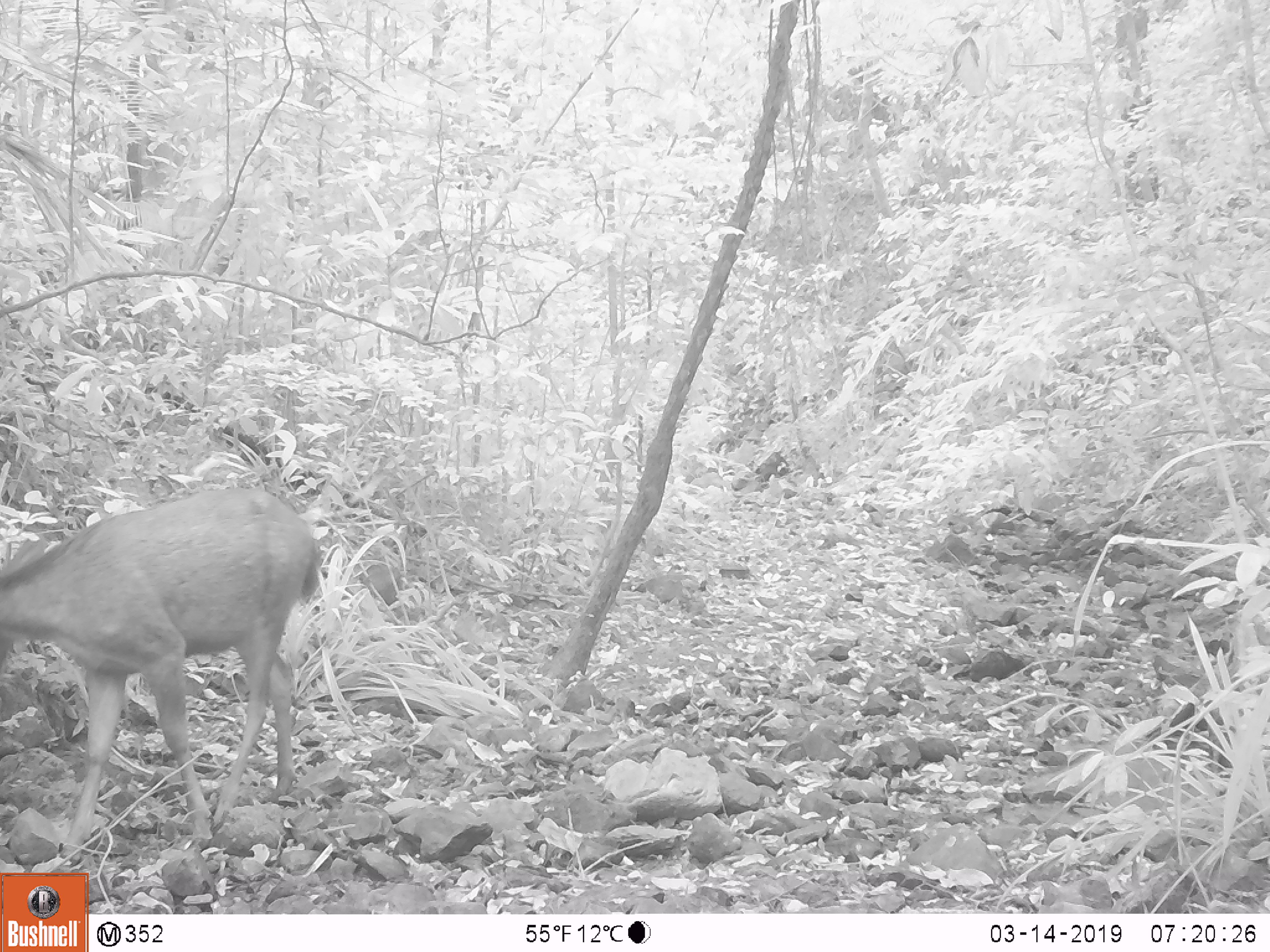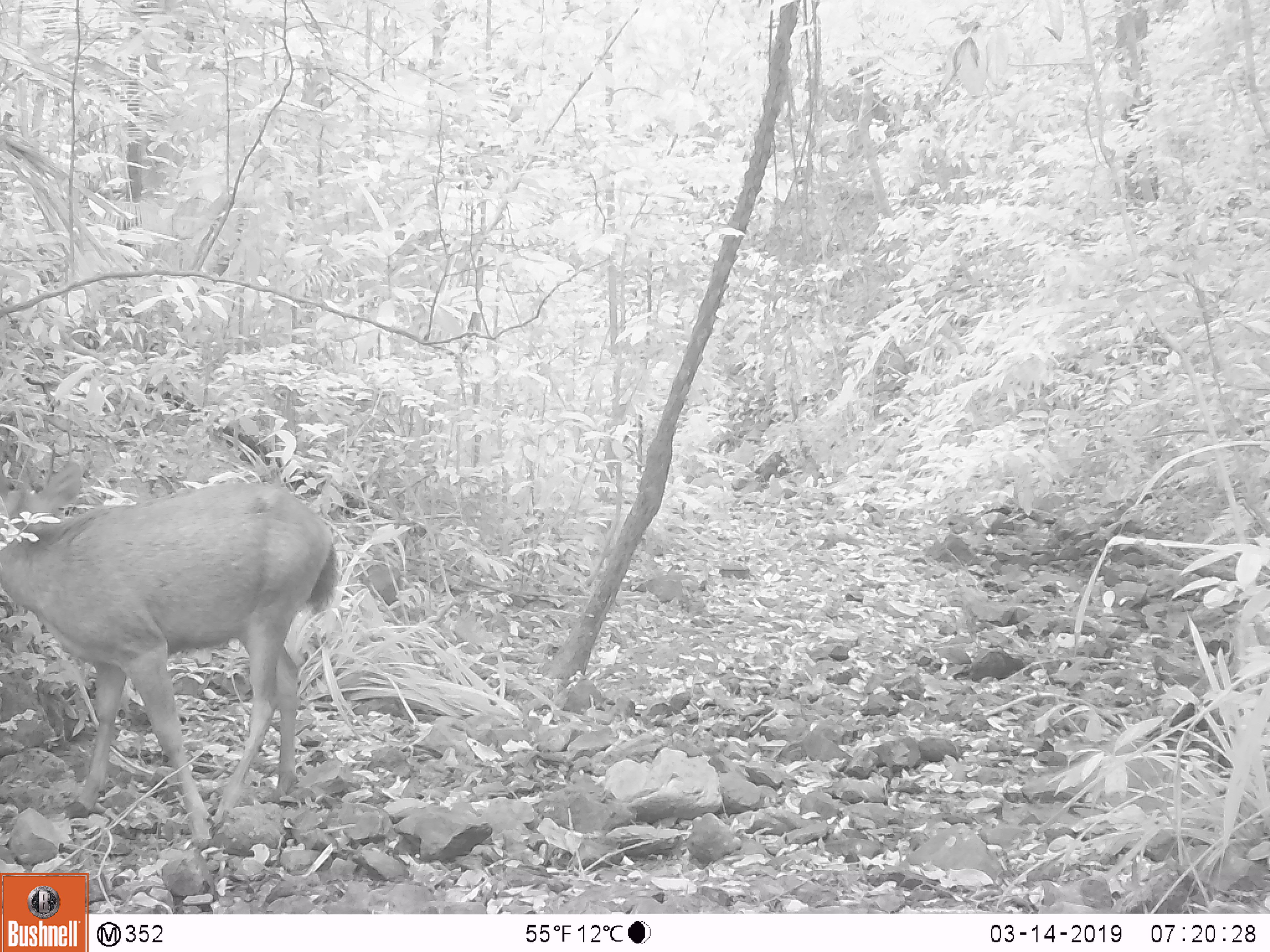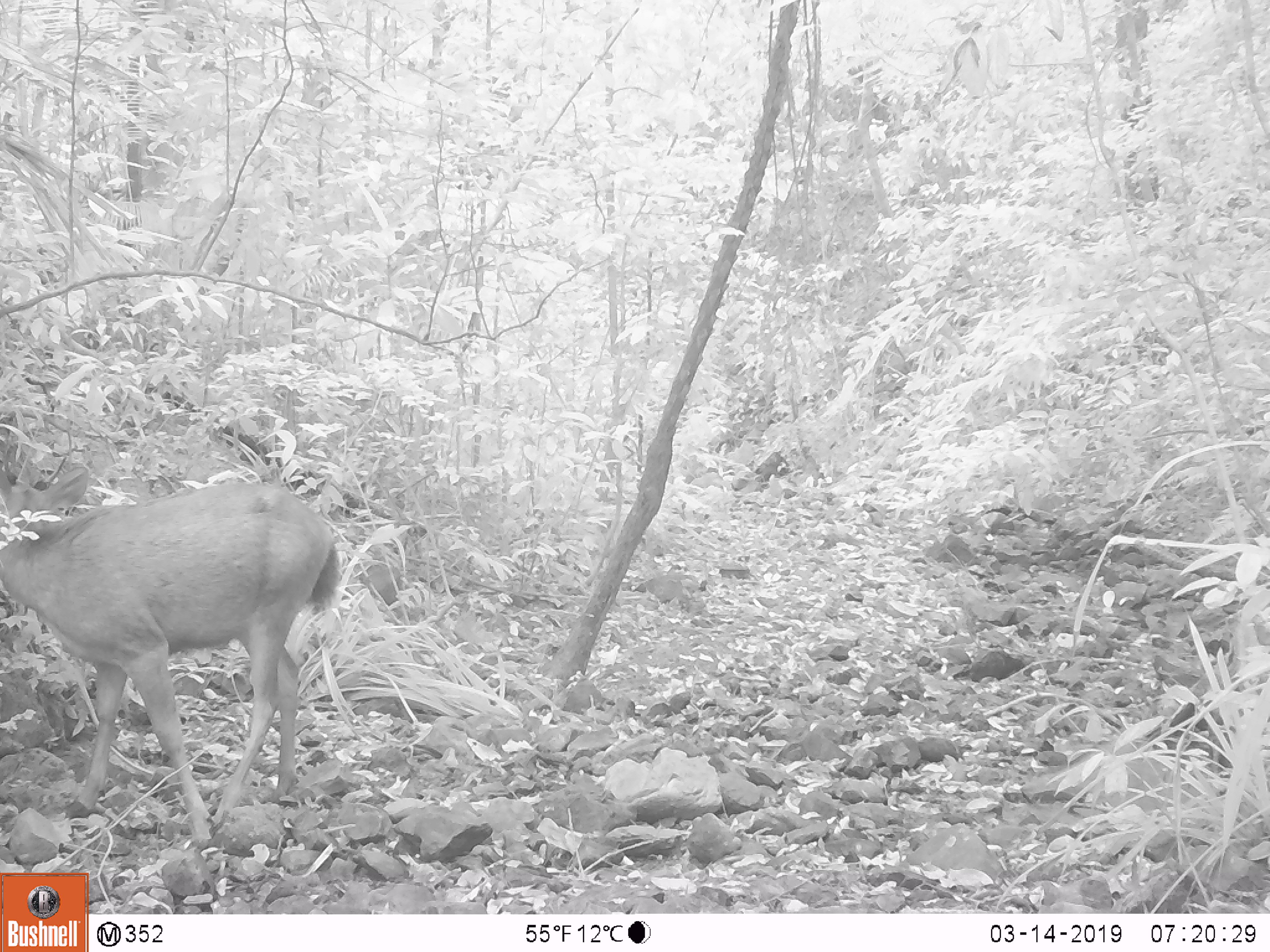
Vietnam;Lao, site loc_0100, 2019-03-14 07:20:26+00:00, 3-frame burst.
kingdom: Animalia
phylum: Chordata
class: Mammalia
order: Artiodactyla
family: Cervidae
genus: Rusa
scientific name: Rusa unicolor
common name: sambar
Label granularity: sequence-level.